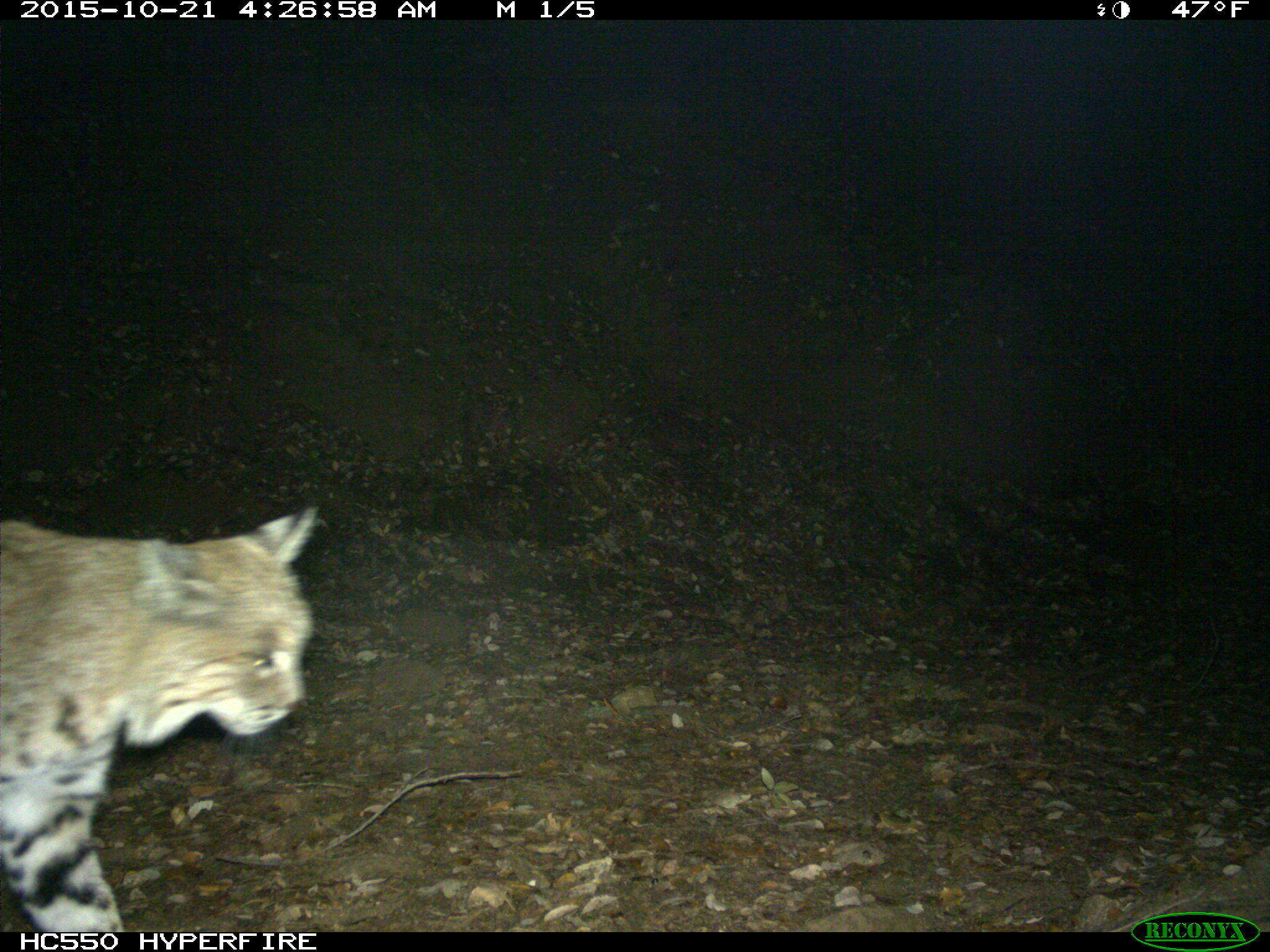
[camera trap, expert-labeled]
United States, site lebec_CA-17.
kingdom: Animalia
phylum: Chordata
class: Mammalia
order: Carnivora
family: Felidae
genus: Lynx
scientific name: Lynx rufus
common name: bobcat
Lynx rufus (bobcat).